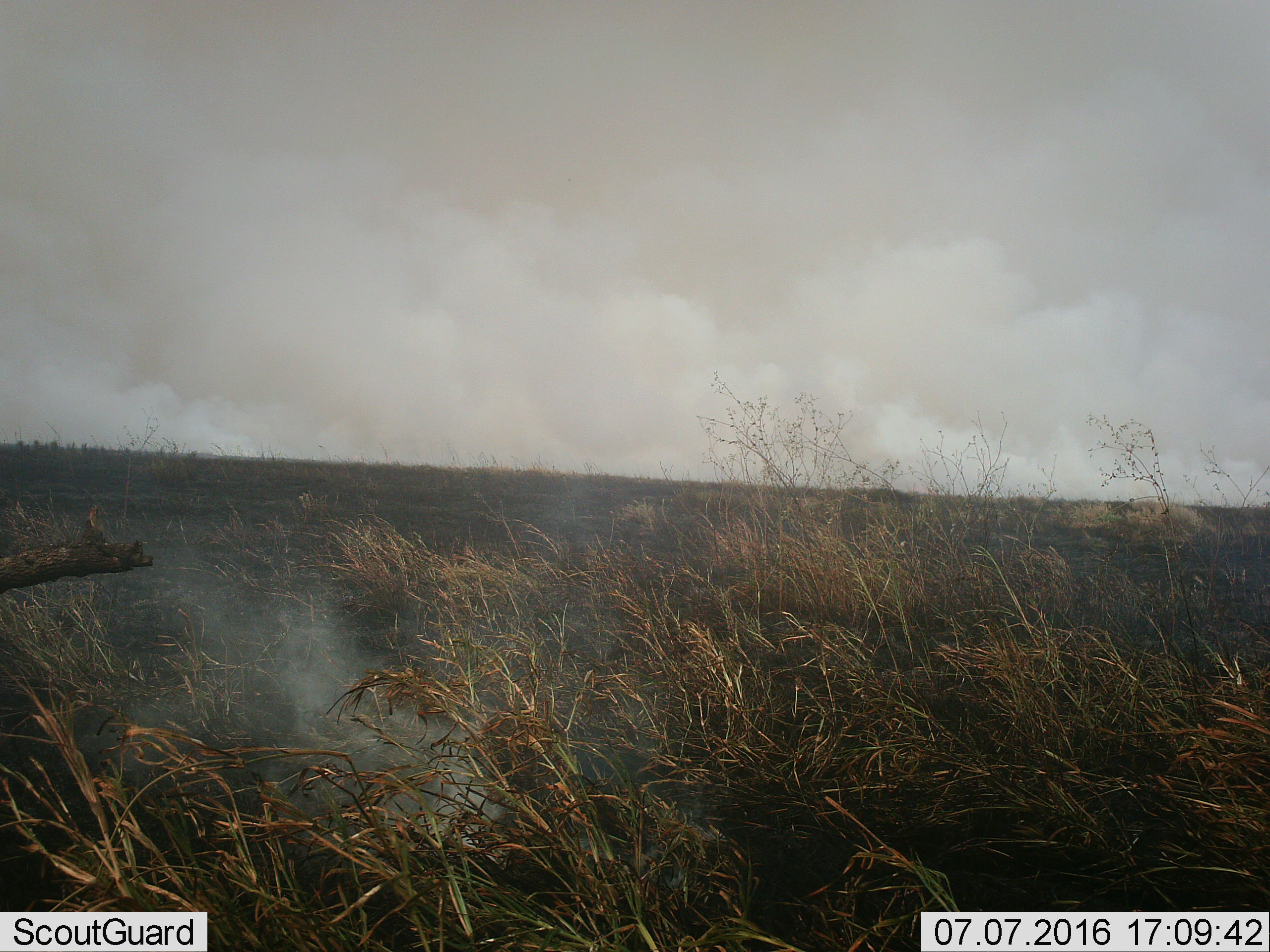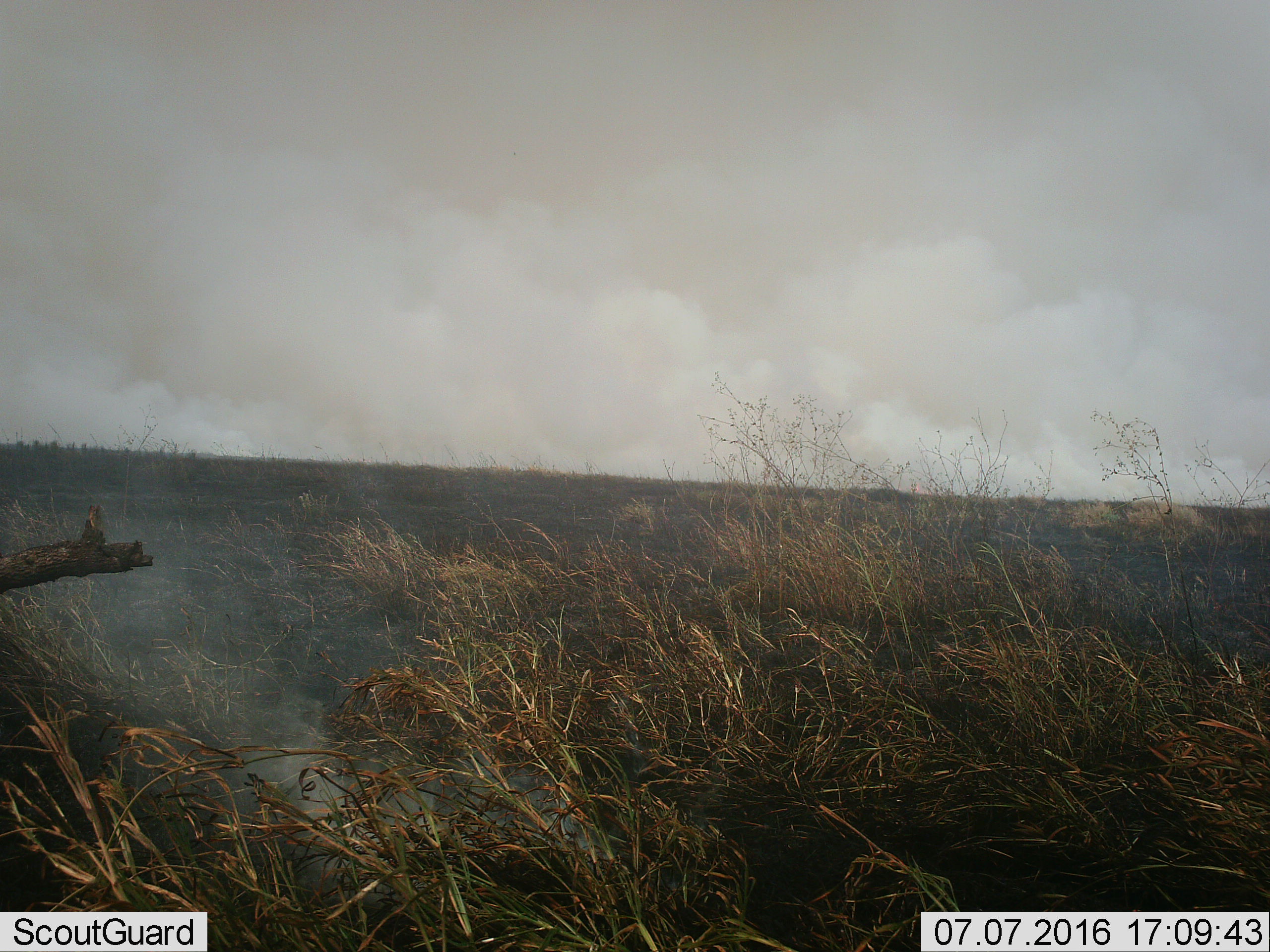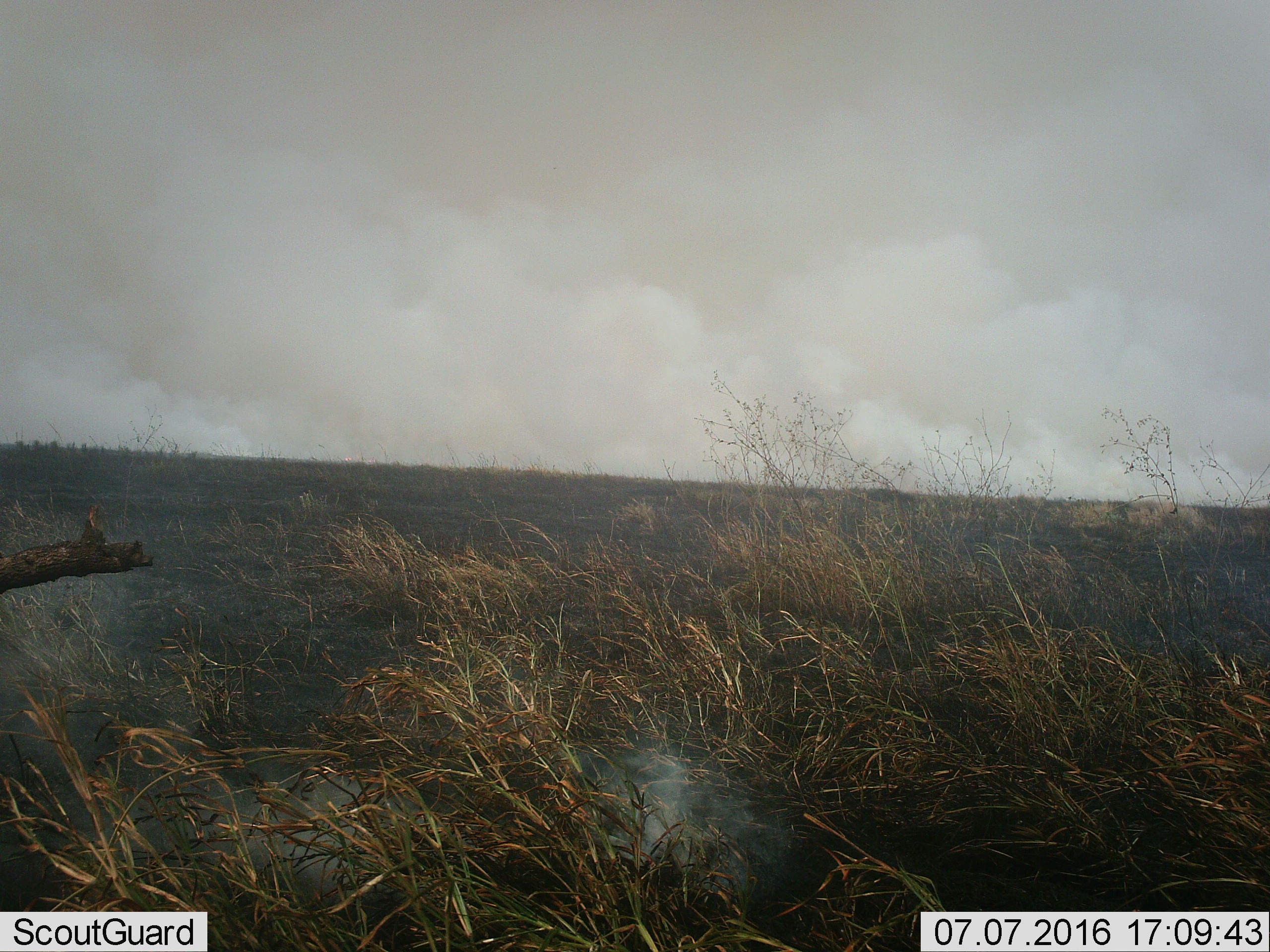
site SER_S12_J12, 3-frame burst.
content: unidentified animal